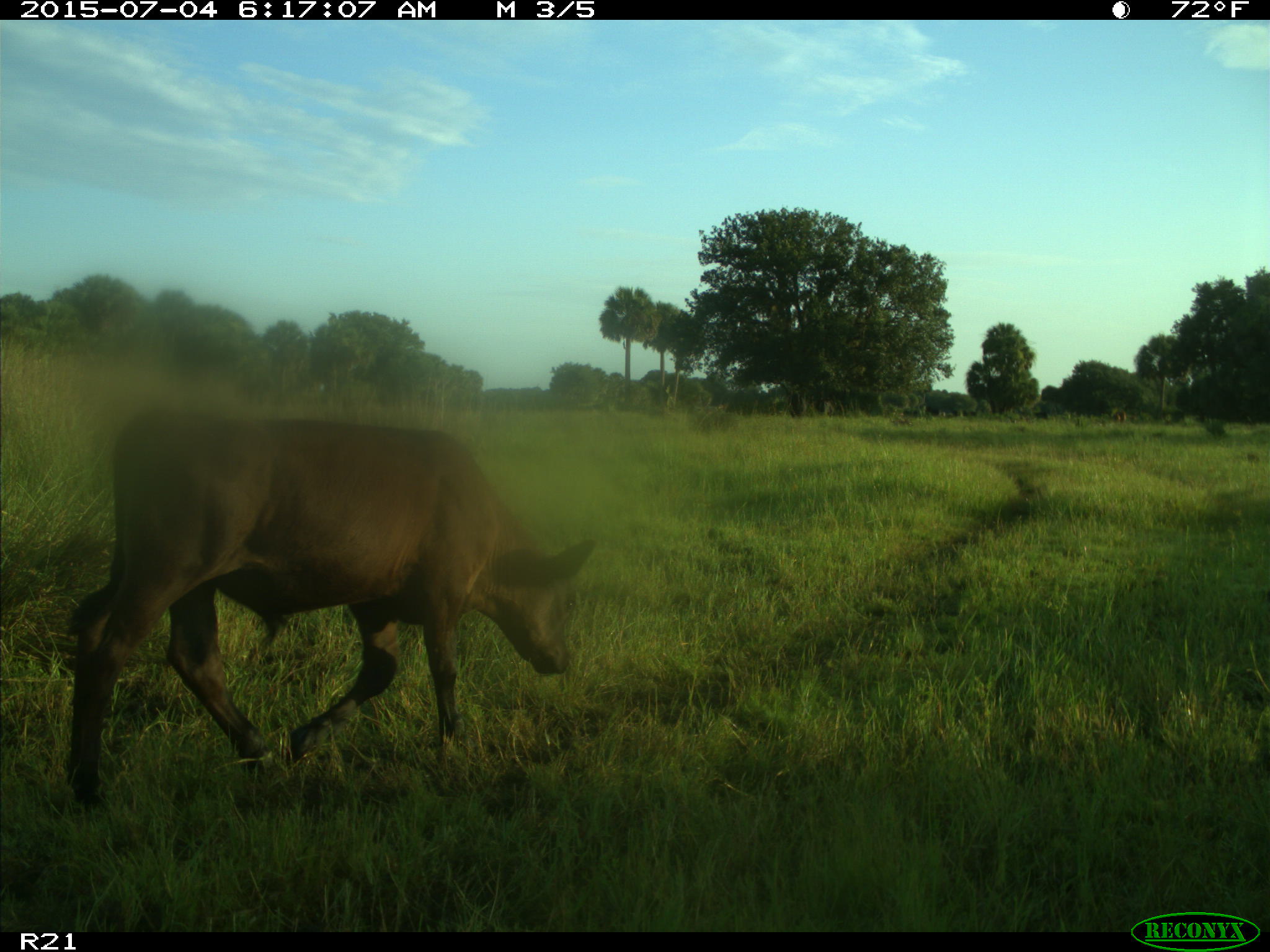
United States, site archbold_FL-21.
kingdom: Animalia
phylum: Chordata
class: Mammalia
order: Artiodactyla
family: Bovidae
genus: Bos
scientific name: Bos taurus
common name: domestic cow